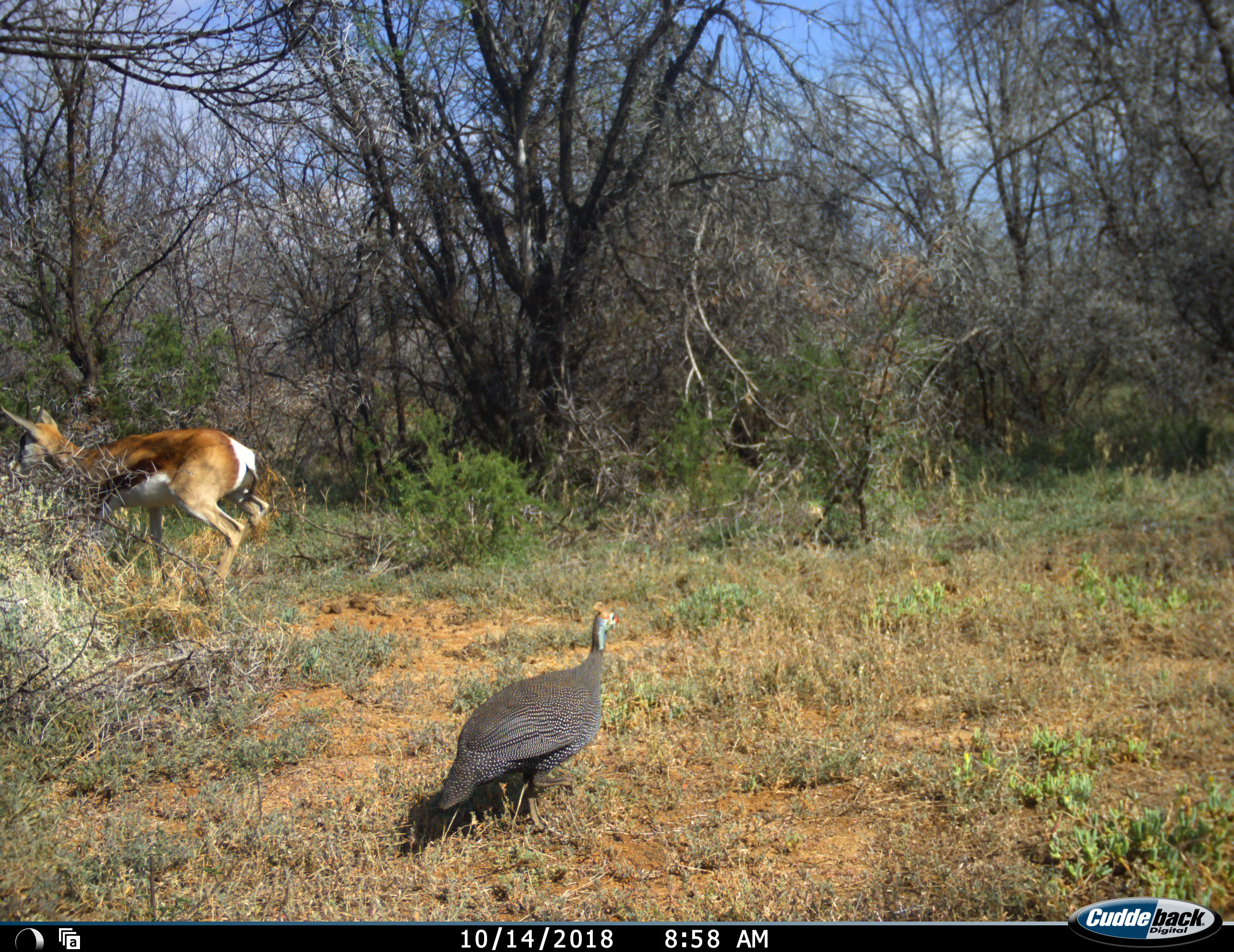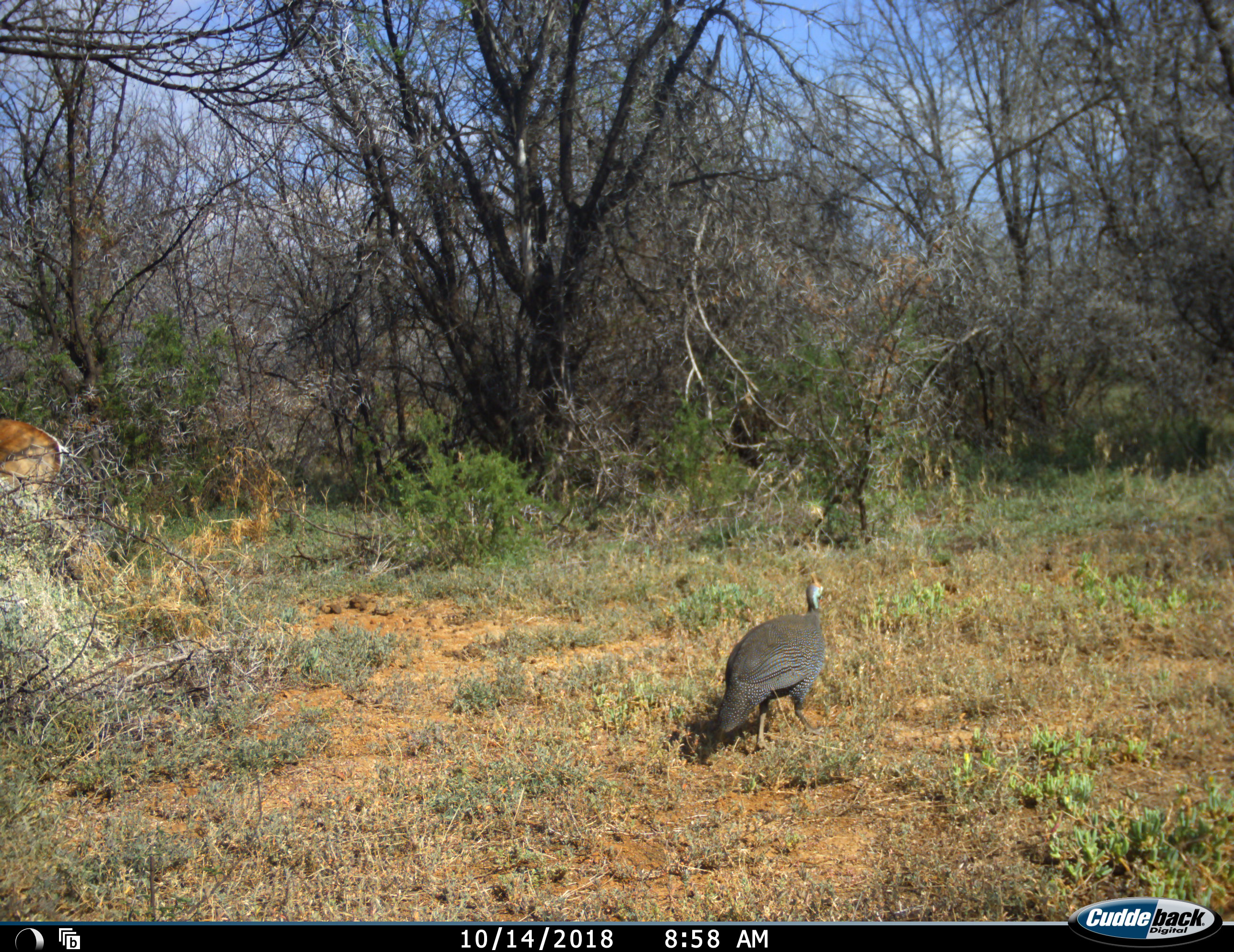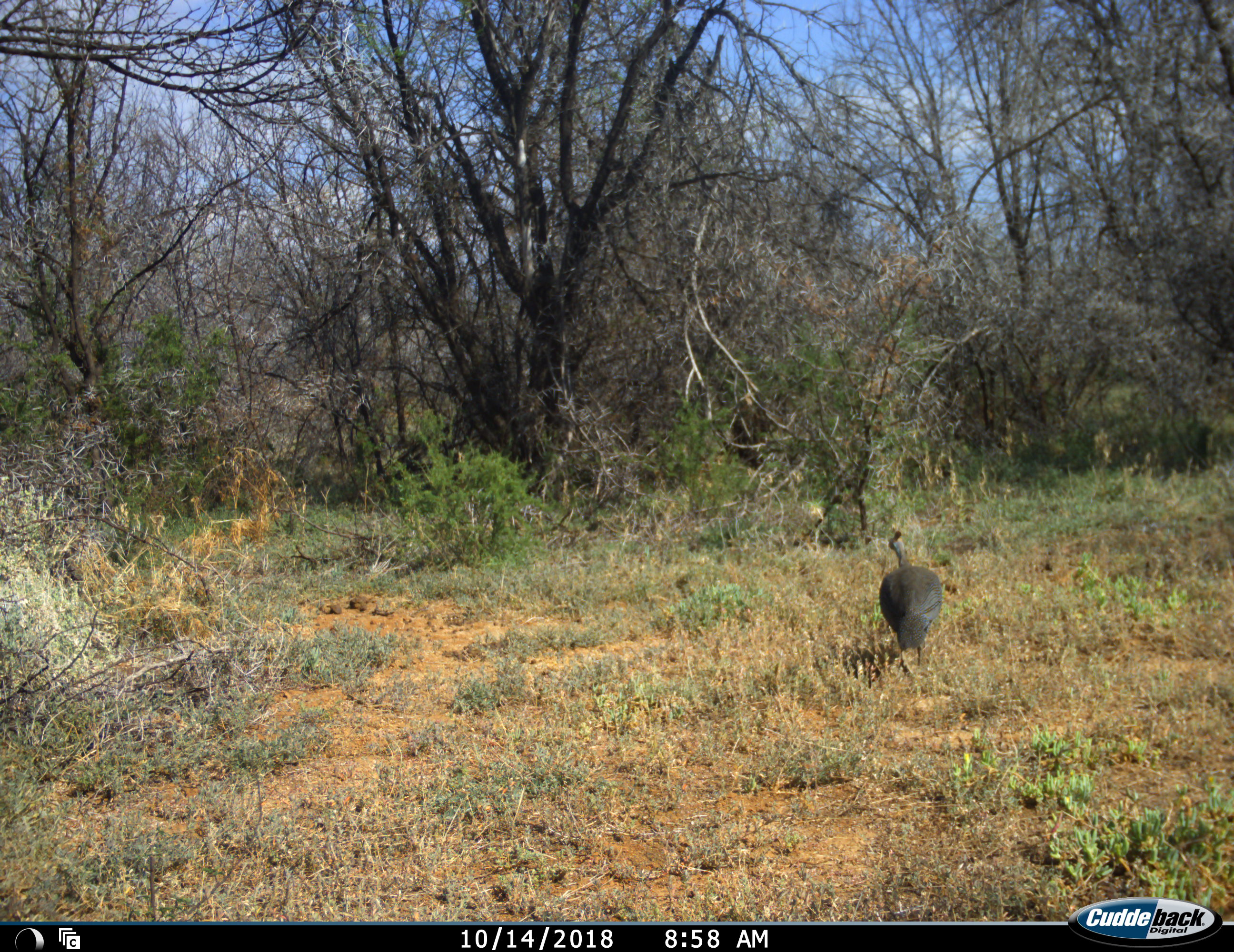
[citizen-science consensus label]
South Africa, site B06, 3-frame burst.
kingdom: Animalia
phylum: Chordata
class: Aves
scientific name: Aves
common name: bird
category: birdother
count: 1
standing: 22%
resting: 0%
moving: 78%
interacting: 0%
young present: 0%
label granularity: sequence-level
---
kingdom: Animalia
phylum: Chordata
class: Mammalia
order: Artiodactyla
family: Bovidae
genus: Antidorcas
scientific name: Antidorcas marsupialis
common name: springbok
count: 1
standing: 0%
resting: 0%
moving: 100%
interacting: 0%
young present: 0%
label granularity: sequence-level